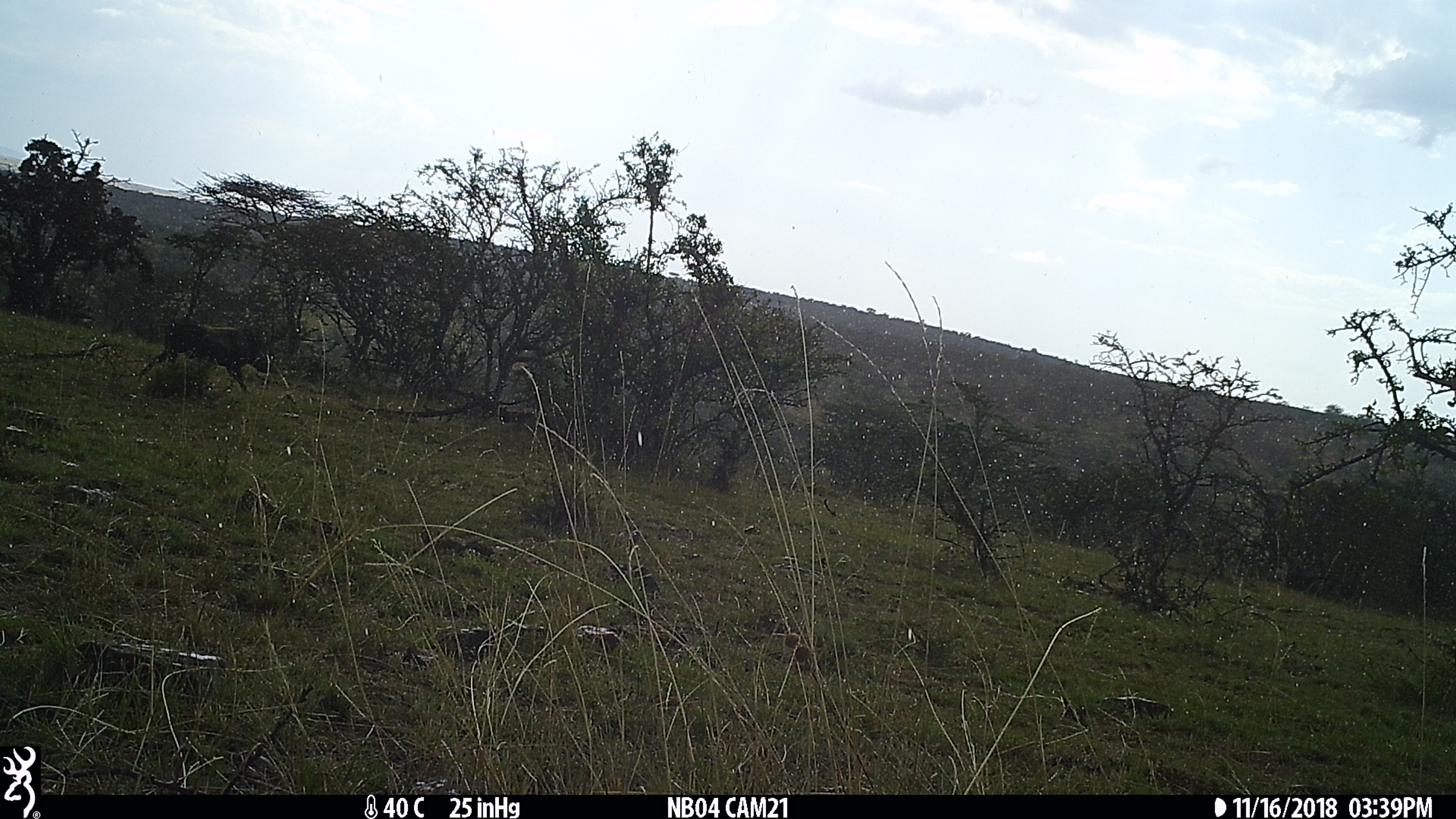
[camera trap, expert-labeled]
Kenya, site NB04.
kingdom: Animalia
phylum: Chordata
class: Mammalia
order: Artiodactyla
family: Suidae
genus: Phacochoerus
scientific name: Phacochoerus africanus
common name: common warthog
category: warthog